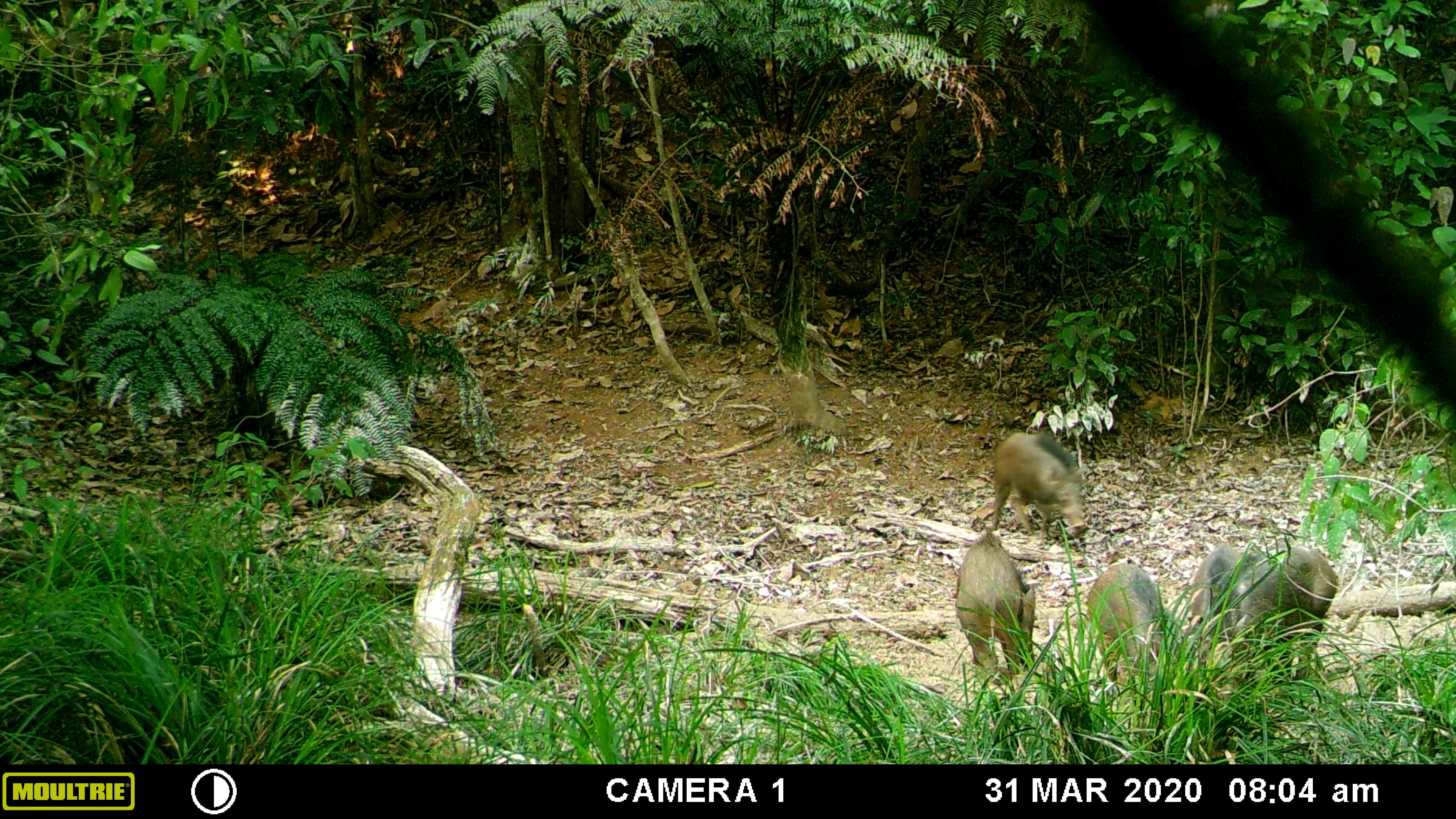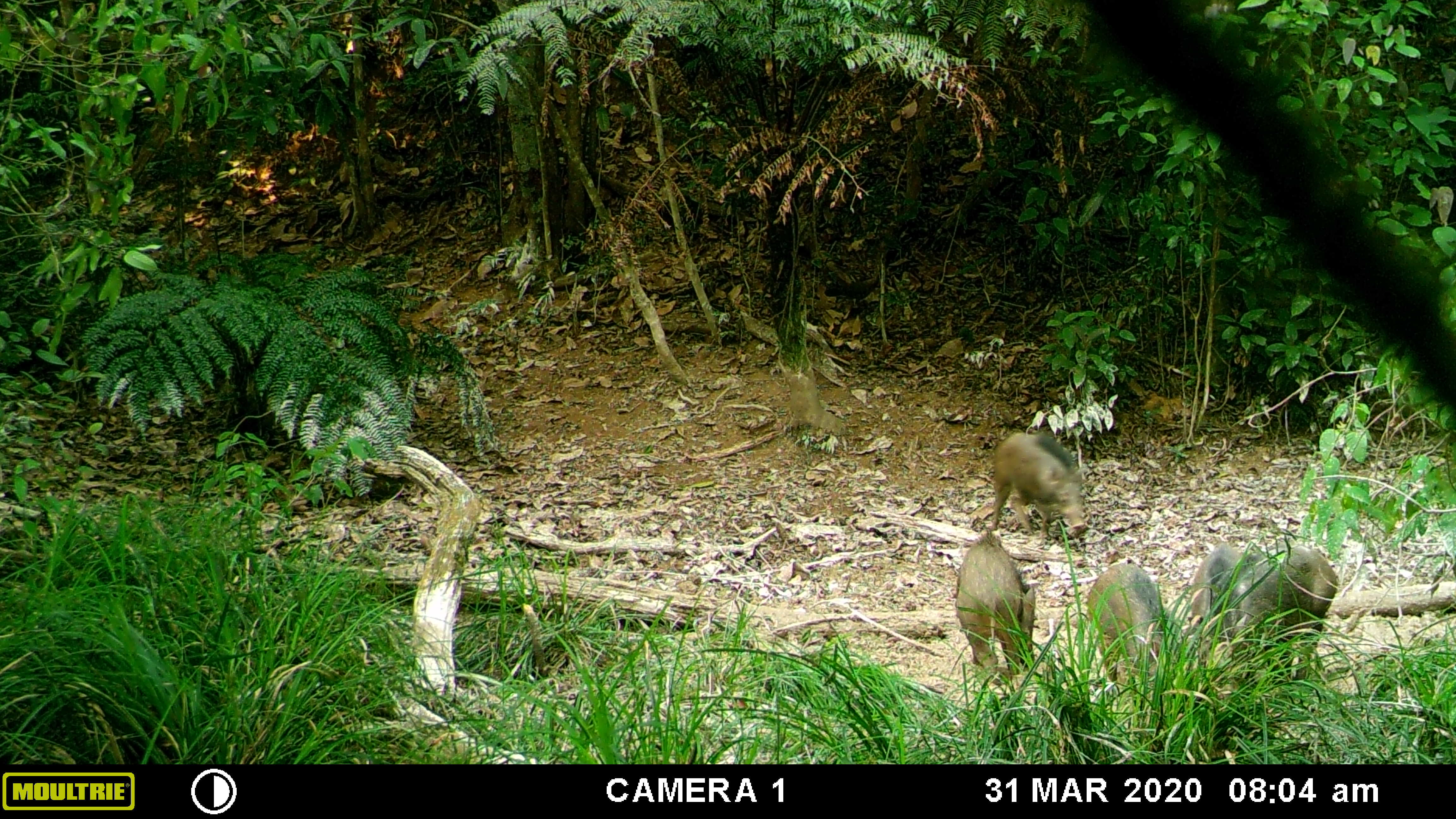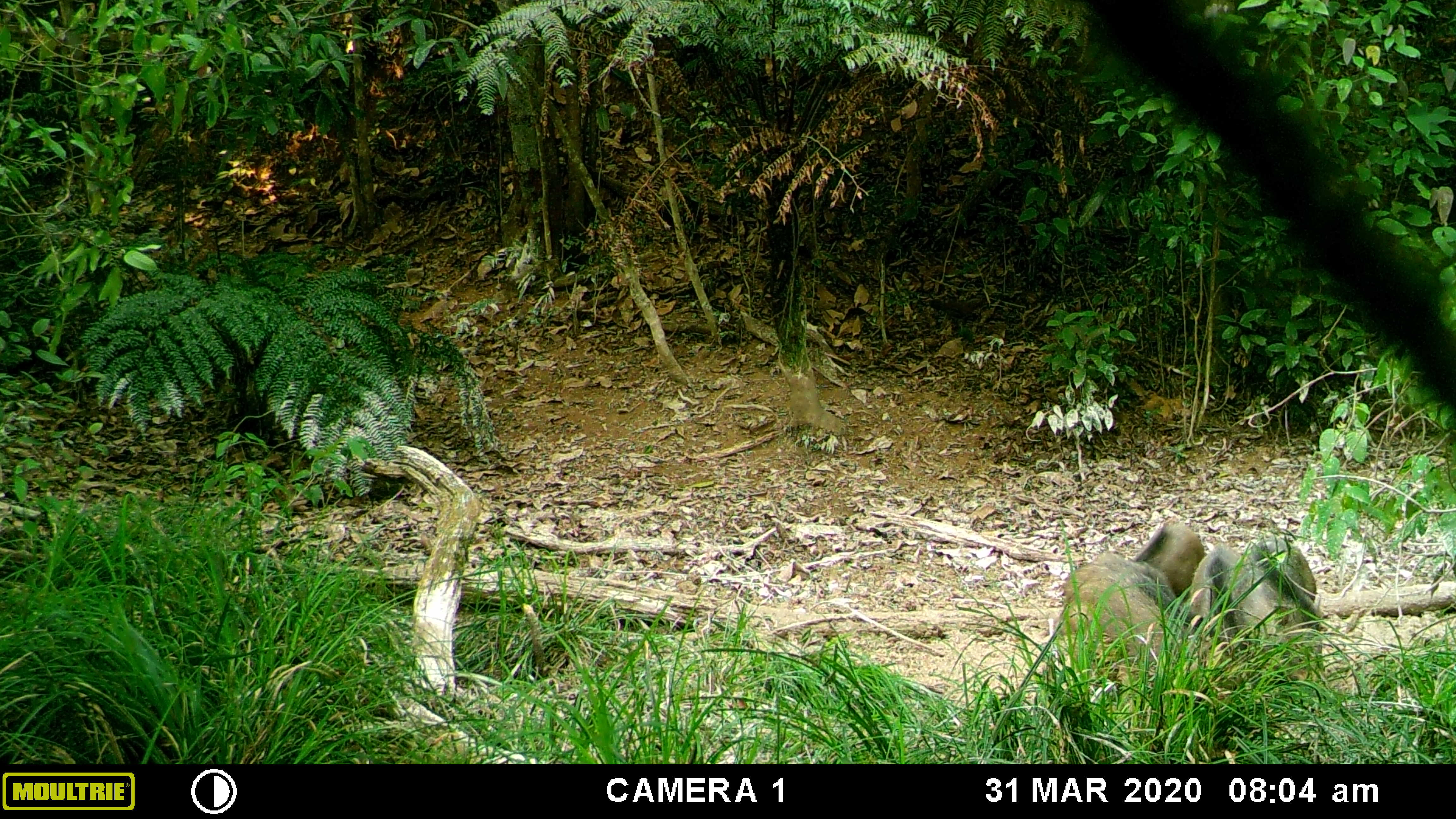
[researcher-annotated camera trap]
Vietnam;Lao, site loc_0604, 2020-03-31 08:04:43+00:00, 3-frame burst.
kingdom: Animalia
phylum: Chordata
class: Aves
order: Galliformes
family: Phasianidae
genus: Gallus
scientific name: Gallus gallus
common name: red junglefowl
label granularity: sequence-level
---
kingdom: Animalia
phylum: Chordata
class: Mammalia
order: Artiodactyla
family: Suidae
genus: Sus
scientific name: Sus scrofa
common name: eurasian wild pig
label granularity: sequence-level